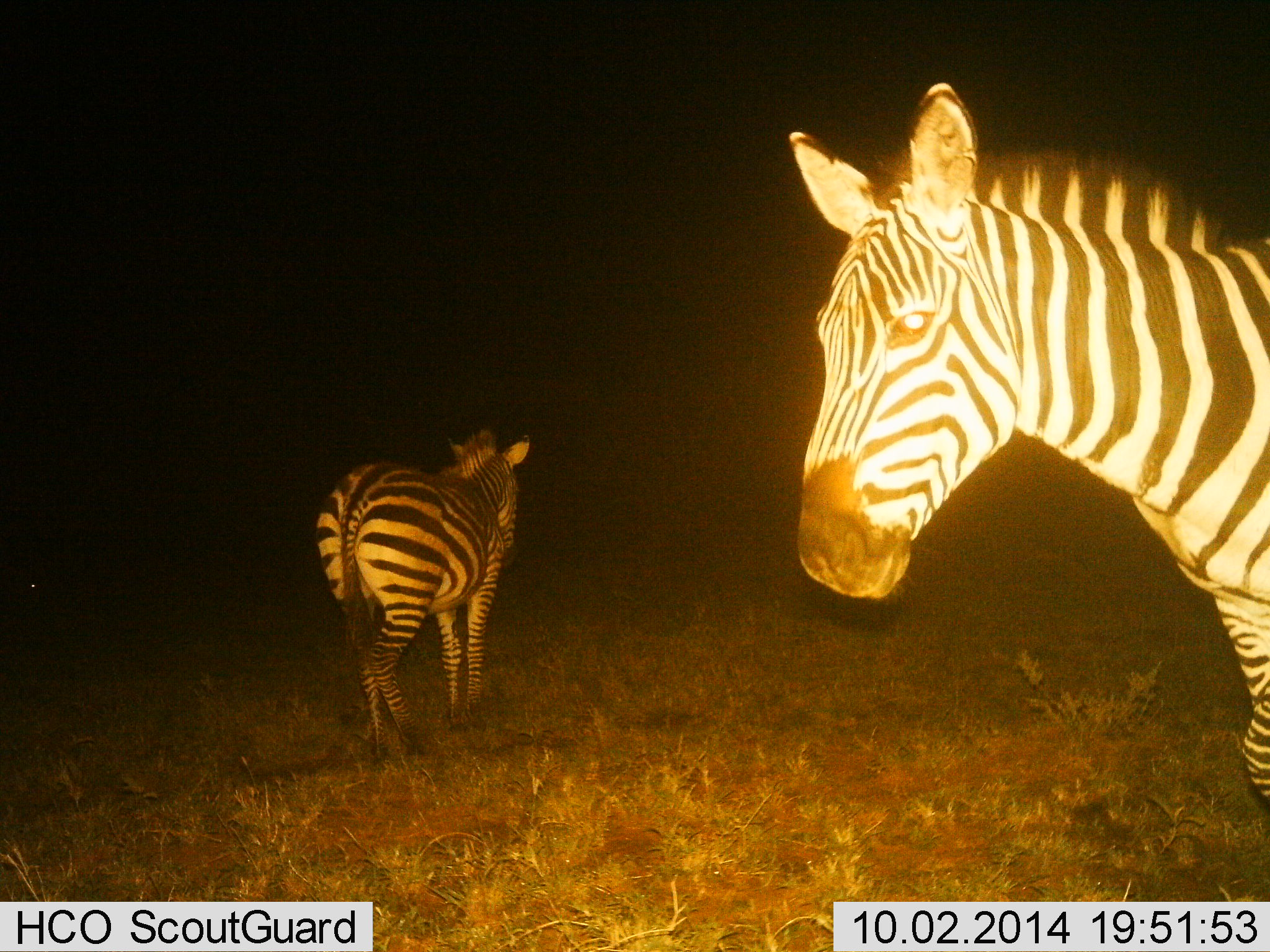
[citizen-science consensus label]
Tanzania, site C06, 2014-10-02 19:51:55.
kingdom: Animalia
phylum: Chordata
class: Mammalia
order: Perissodactyla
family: Equidae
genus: Equus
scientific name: Equus quagga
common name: plains zebra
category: zebra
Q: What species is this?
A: Zebra (plains zebra) (Equus quagga).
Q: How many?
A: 2.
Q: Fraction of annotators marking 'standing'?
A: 80%.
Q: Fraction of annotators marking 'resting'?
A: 10%.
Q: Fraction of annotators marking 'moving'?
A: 20%.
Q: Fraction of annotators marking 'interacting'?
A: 0%.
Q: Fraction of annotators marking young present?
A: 0%.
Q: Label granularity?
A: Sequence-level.